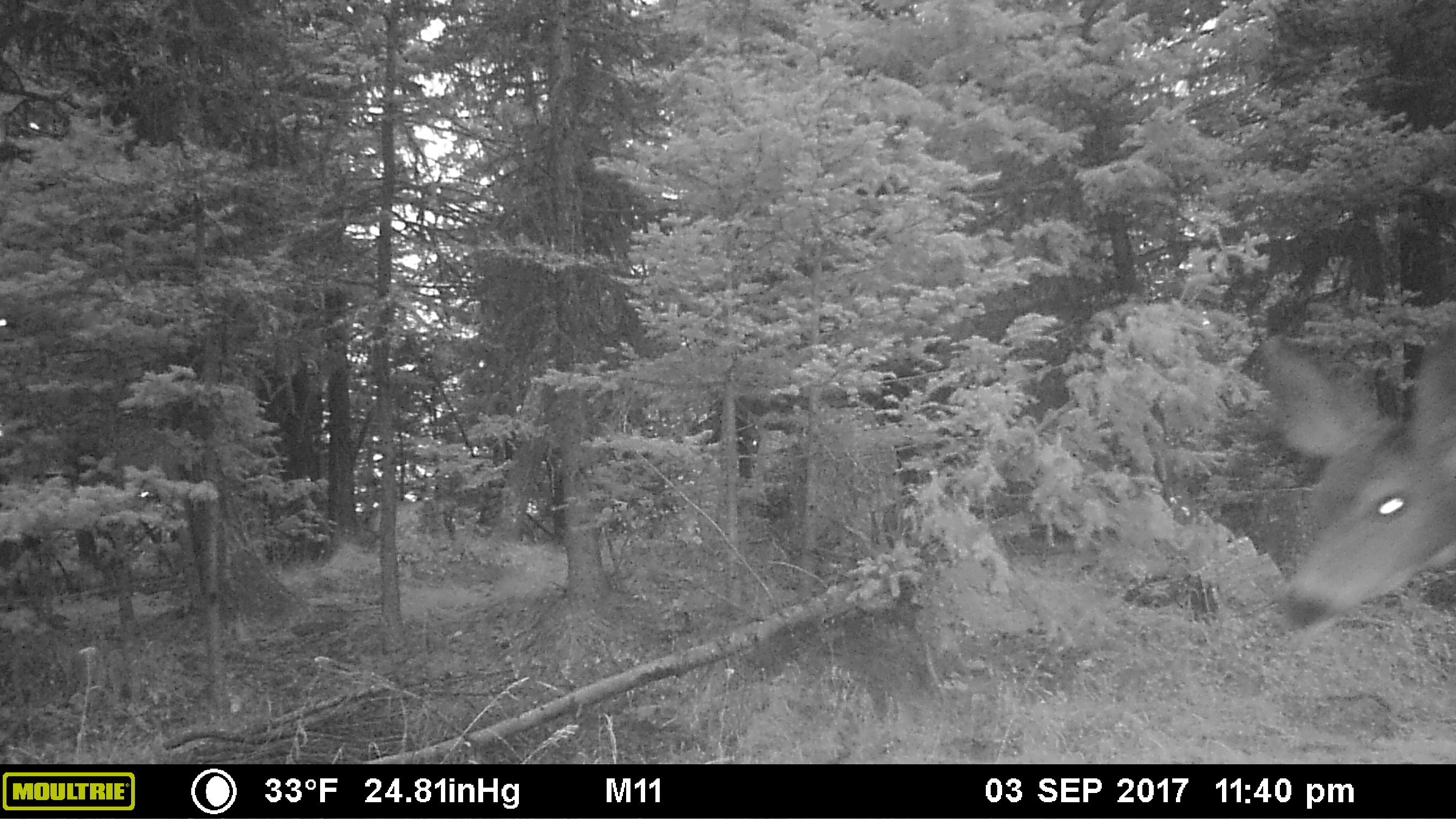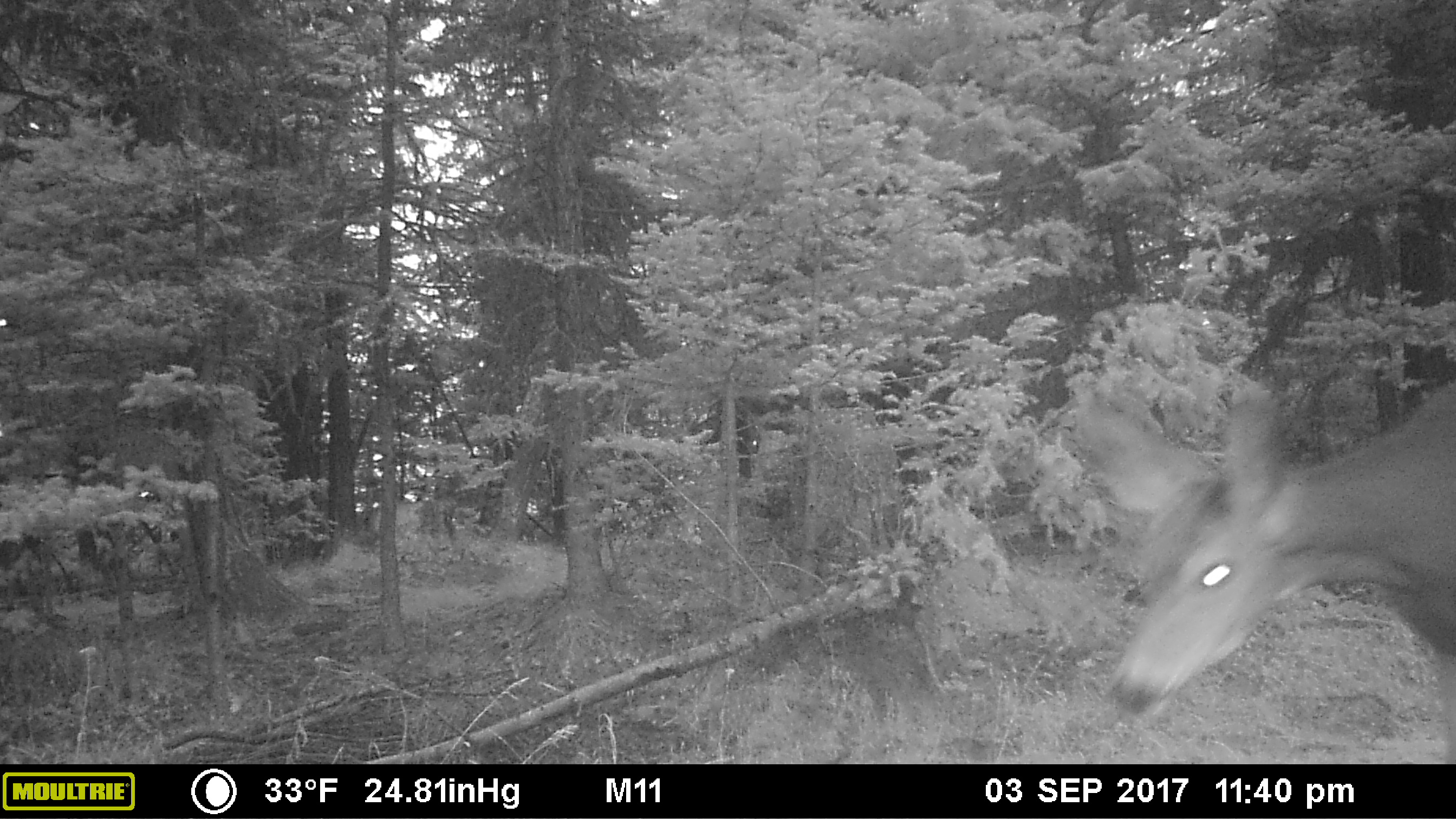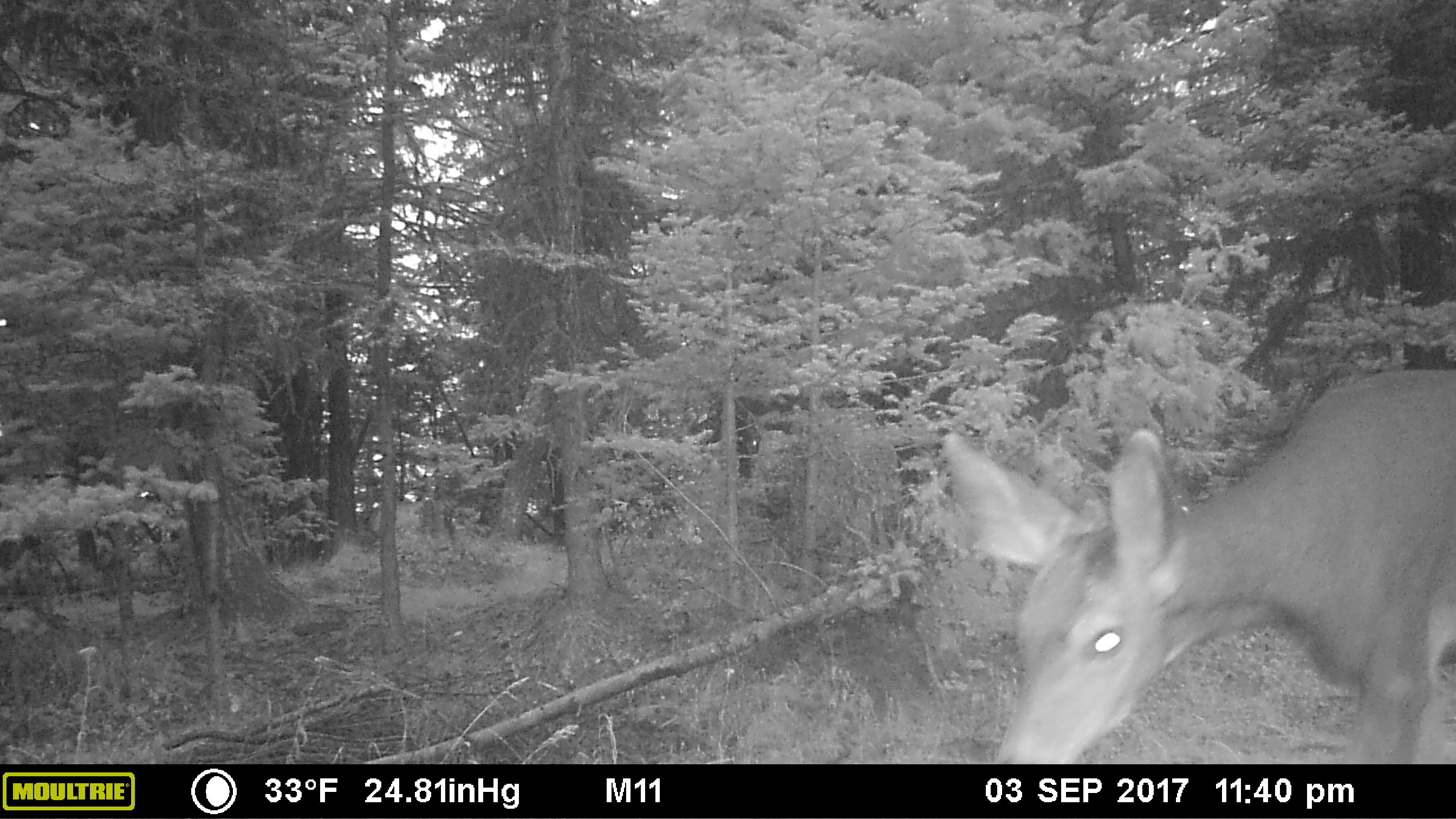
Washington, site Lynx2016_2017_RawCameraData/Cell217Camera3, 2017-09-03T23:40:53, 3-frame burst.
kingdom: Animalia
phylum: Chordata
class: Mammalia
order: Artiodactyla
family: Cervidae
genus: Odocoileus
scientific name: Odocoileus hemionus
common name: mule deer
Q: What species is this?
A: Odocoileus hemionus (mule deer).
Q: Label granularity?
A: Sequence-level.